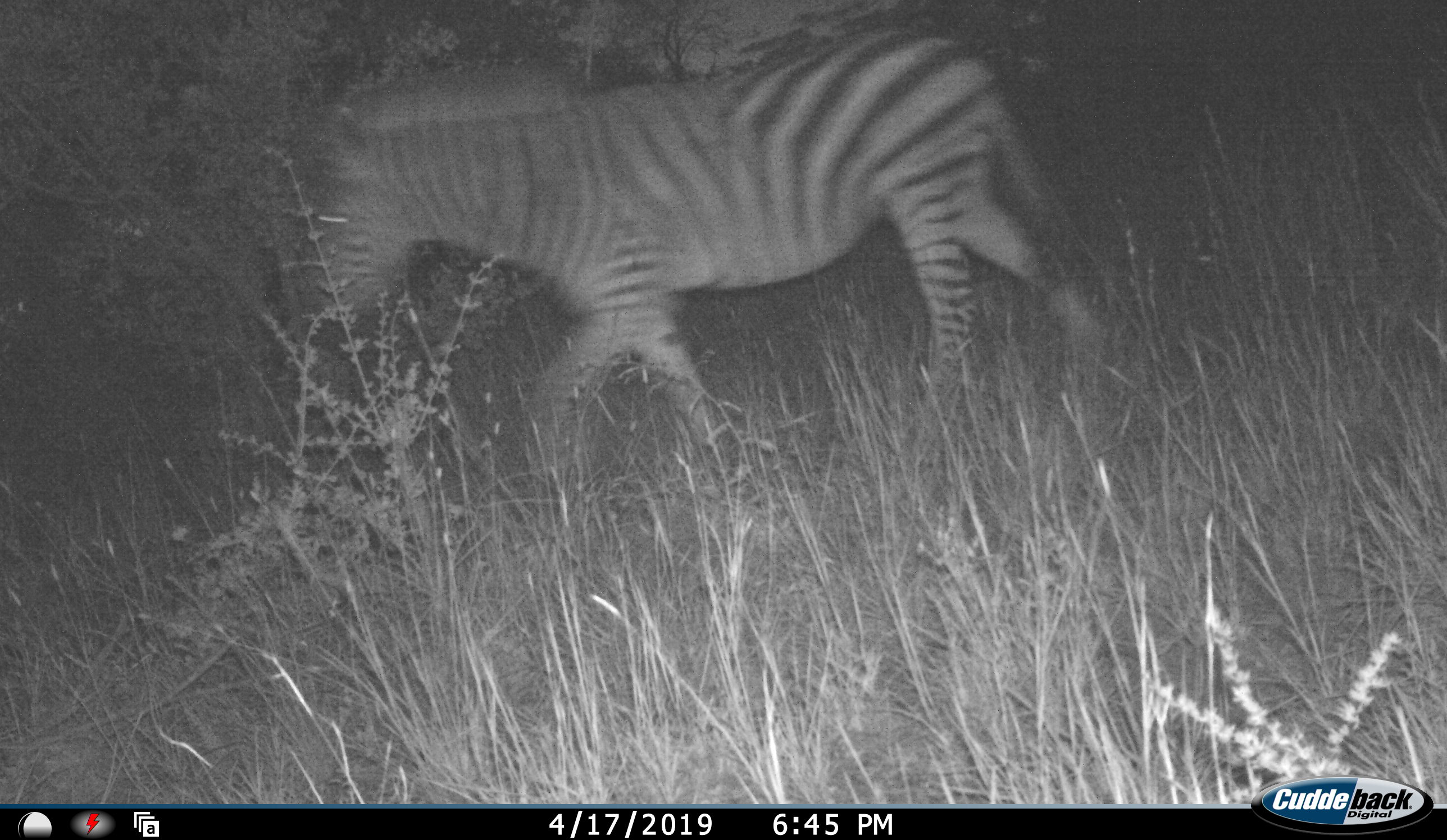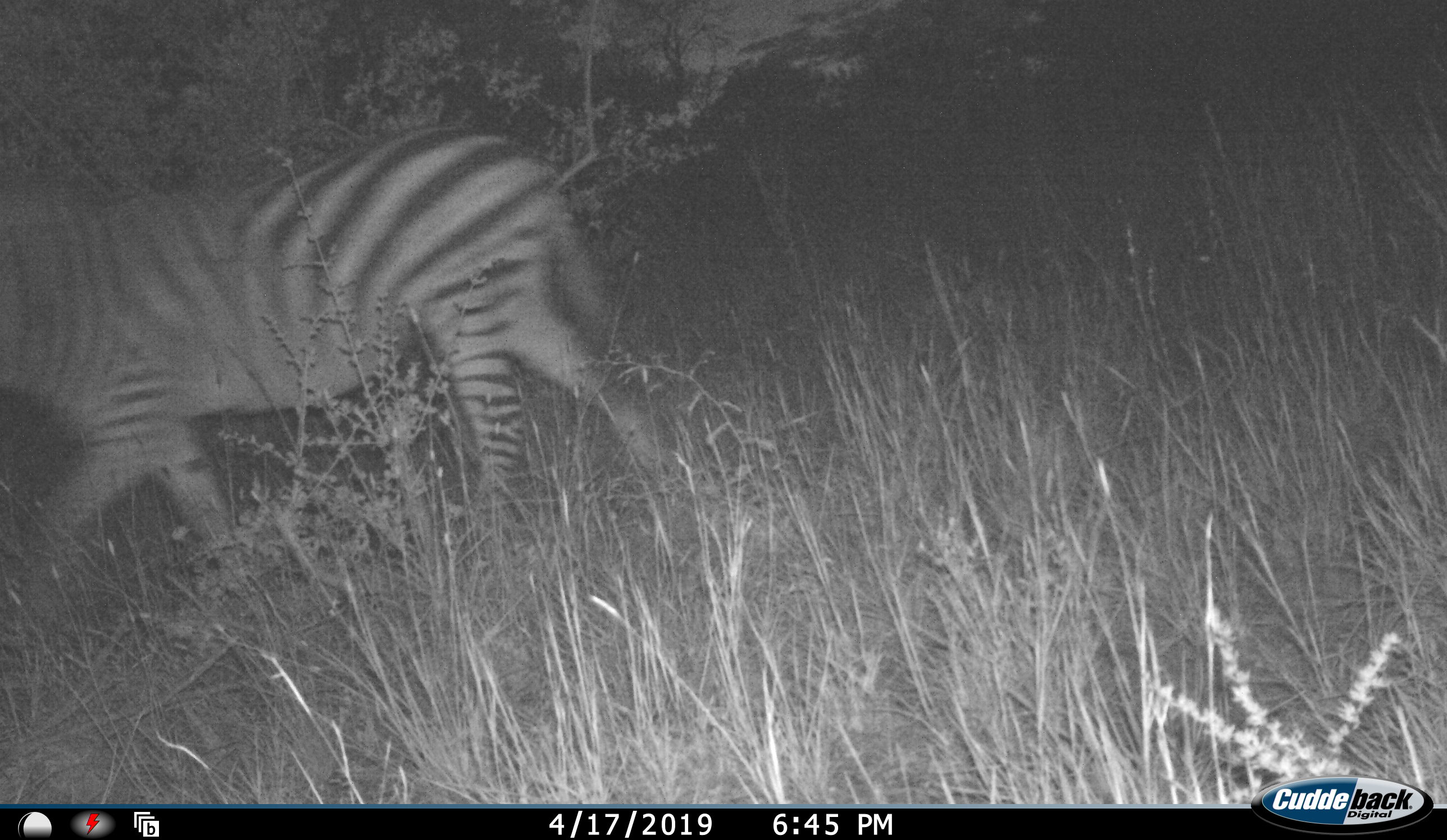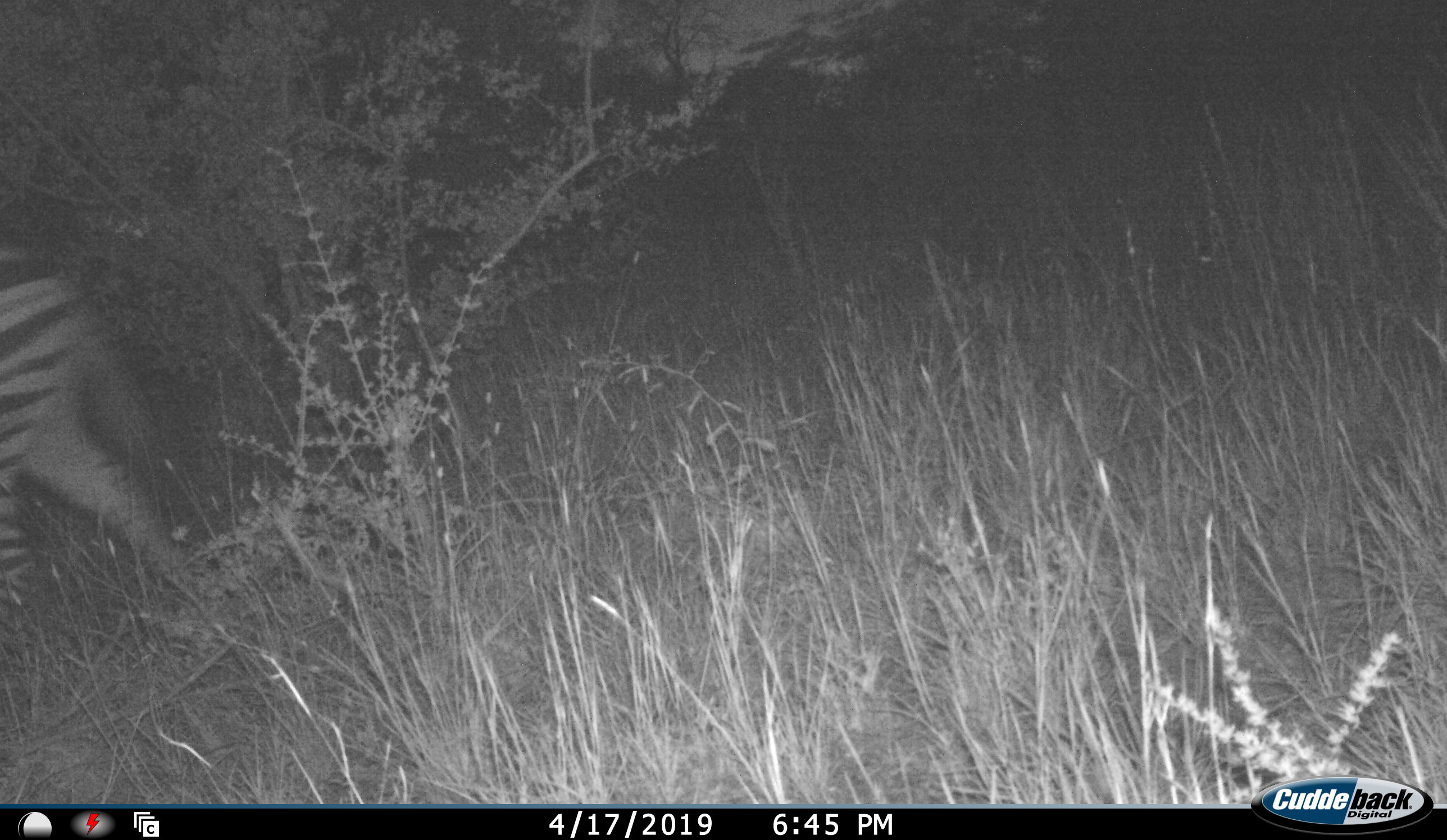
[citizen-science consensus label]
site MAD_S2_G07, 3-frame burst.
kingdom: Animalia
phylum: Chordata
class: Mammalia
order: Perissodactyla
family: Equidae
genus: Equus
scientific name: Equus quagga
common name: plains zebra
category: zebraplains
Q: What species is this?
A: Zebraplains (plains zebra) (Equus quagga).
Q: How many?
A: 1.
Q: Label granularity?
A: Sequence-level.